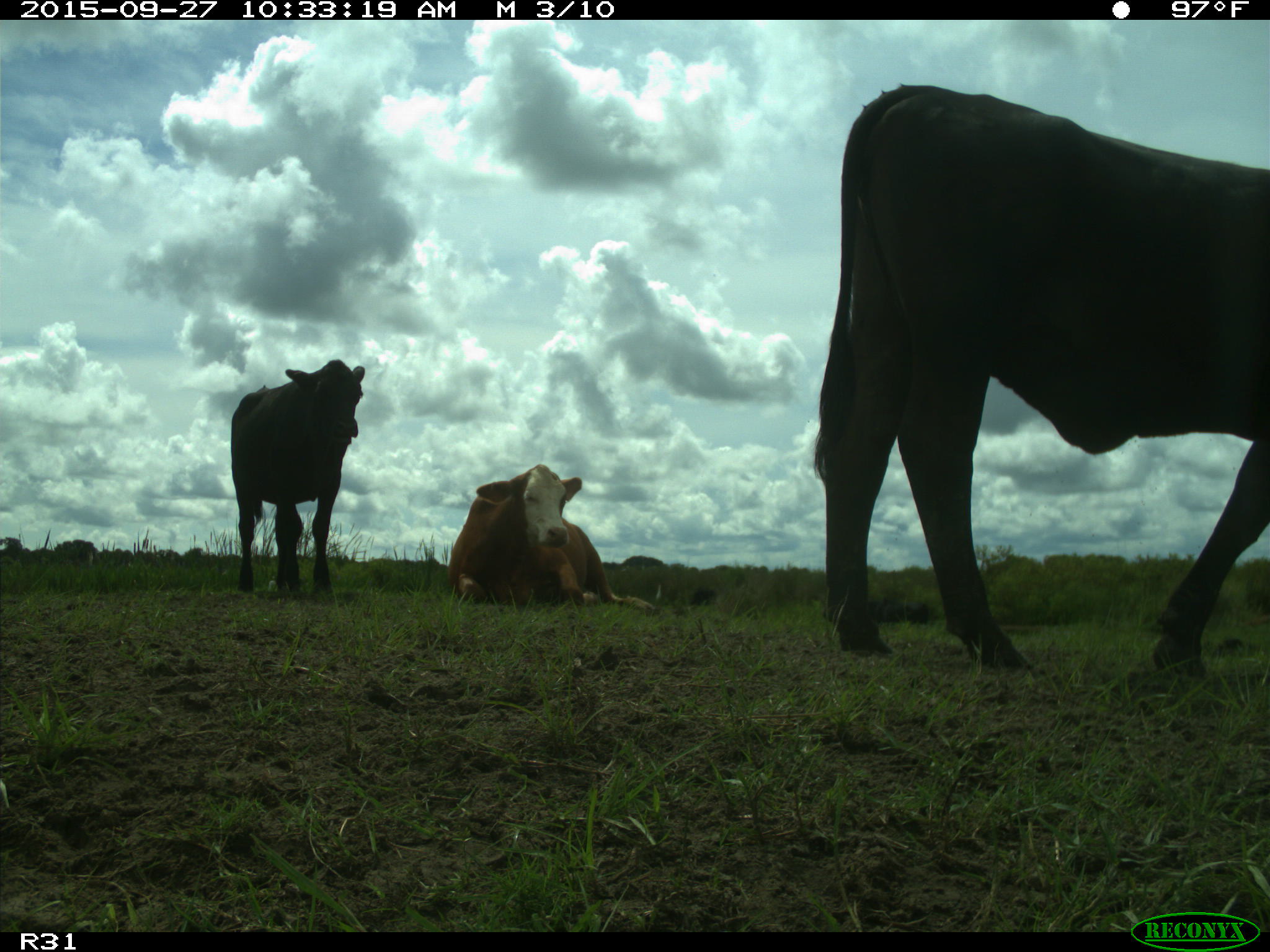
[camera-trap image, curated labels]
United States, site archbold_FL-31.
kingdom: Animalia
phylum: Chordata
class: Mammalia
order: Artiodactyla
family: Bovidae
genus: Bos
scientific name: Bos taurus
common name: domestic cow